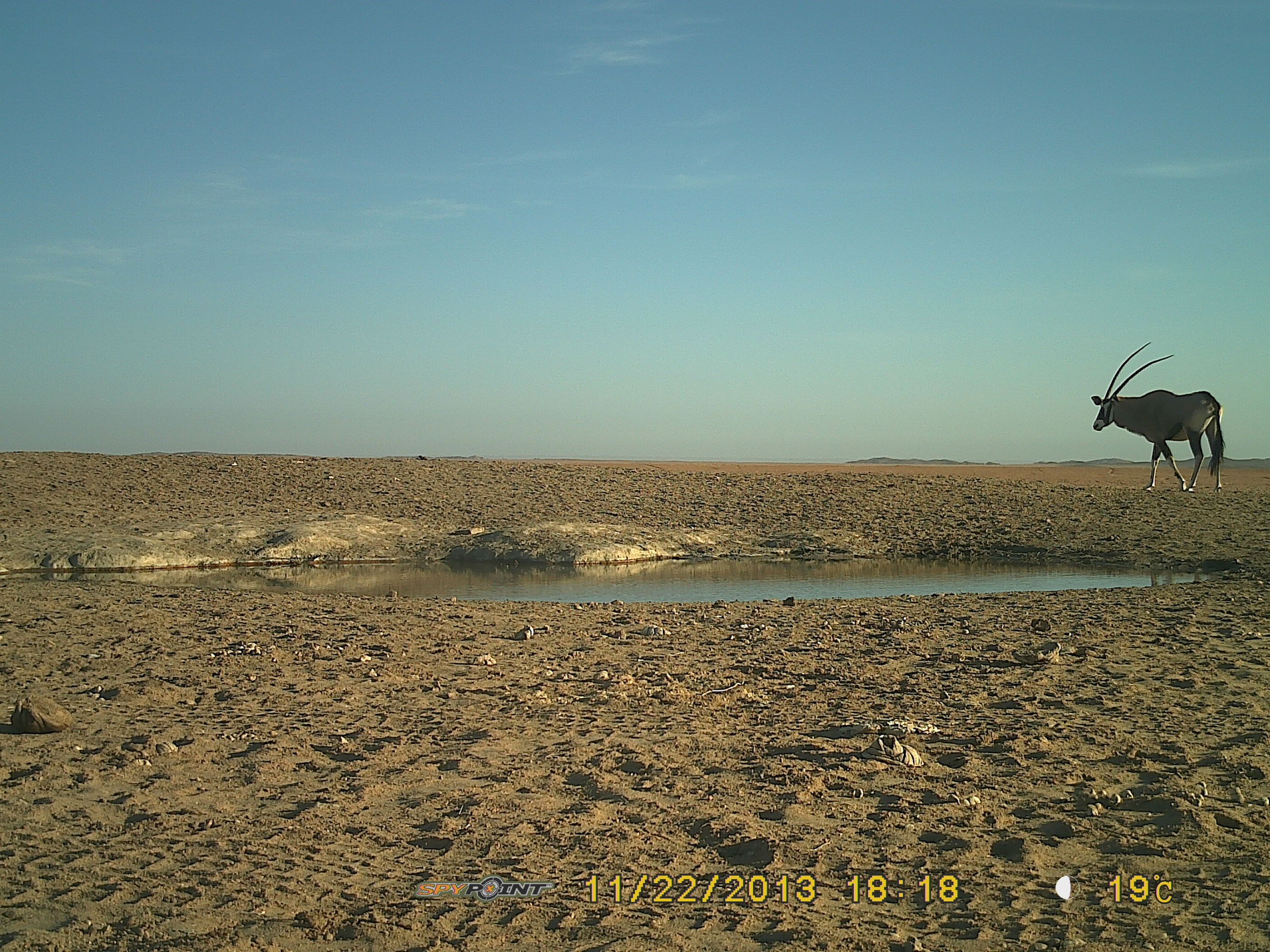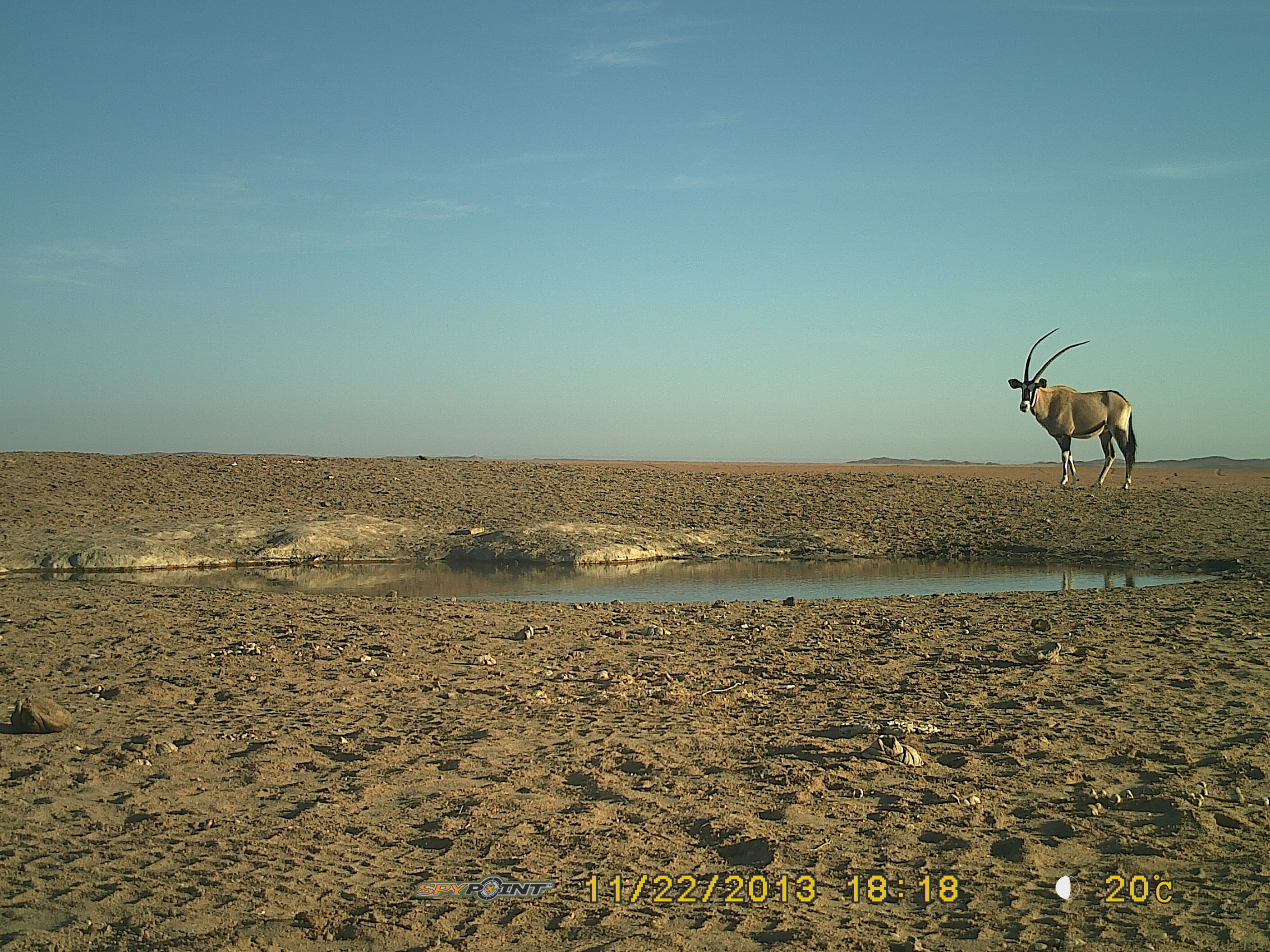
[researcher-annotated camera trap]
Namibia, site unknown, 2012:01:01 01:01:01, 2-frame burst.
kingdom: Animalia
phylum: Chordata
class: Mammalia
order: Artiodactyla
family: Bovidae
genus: Oryx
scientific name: Oryx gazella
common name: gemsbok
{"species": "Oryx gazella (gemsbok)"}